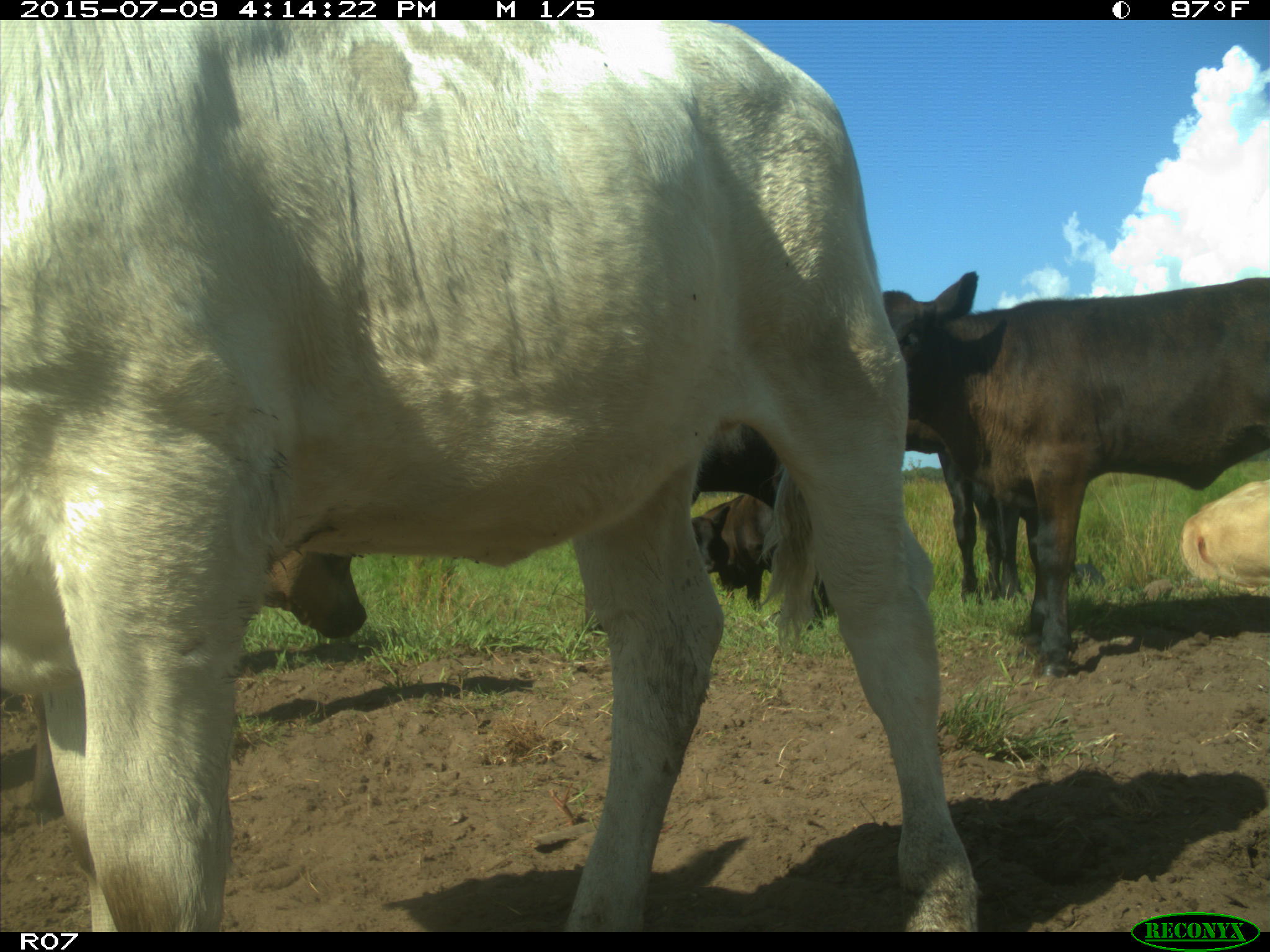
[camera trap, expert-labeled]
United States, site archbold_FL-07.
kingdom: Animalia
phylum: Chordata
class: Mammalia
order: Artiodactyla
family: Bovidae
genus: Bos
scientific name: Bos taurus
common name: domestic cow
Bos taurus (domestic cow).